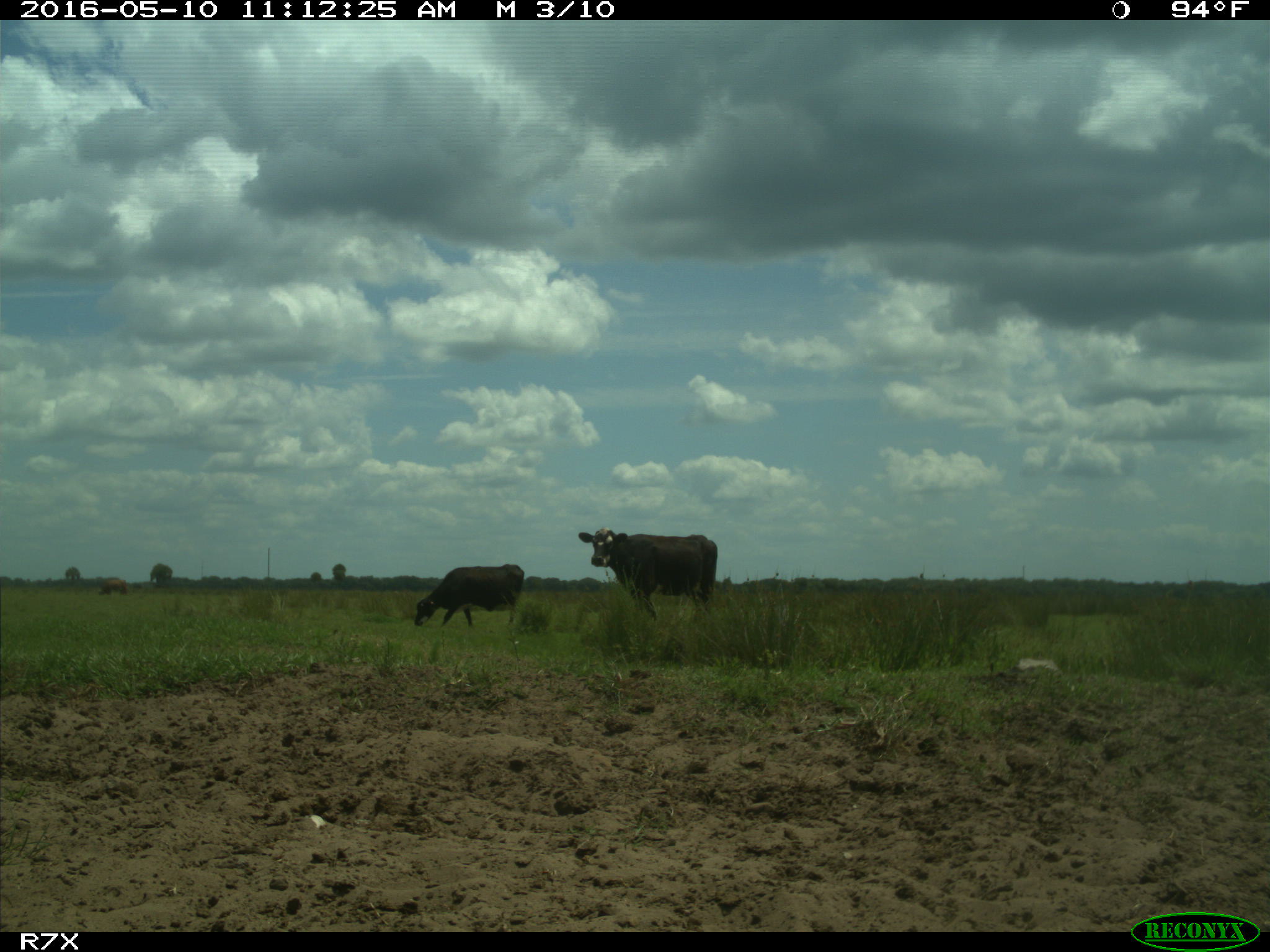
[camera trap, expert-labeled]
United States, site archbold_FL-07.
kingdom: Animalia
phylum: Chordata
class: Mammalia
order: Artiodactyla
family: Bovidae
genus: Bos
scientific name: Bos taurus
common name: domestic cow